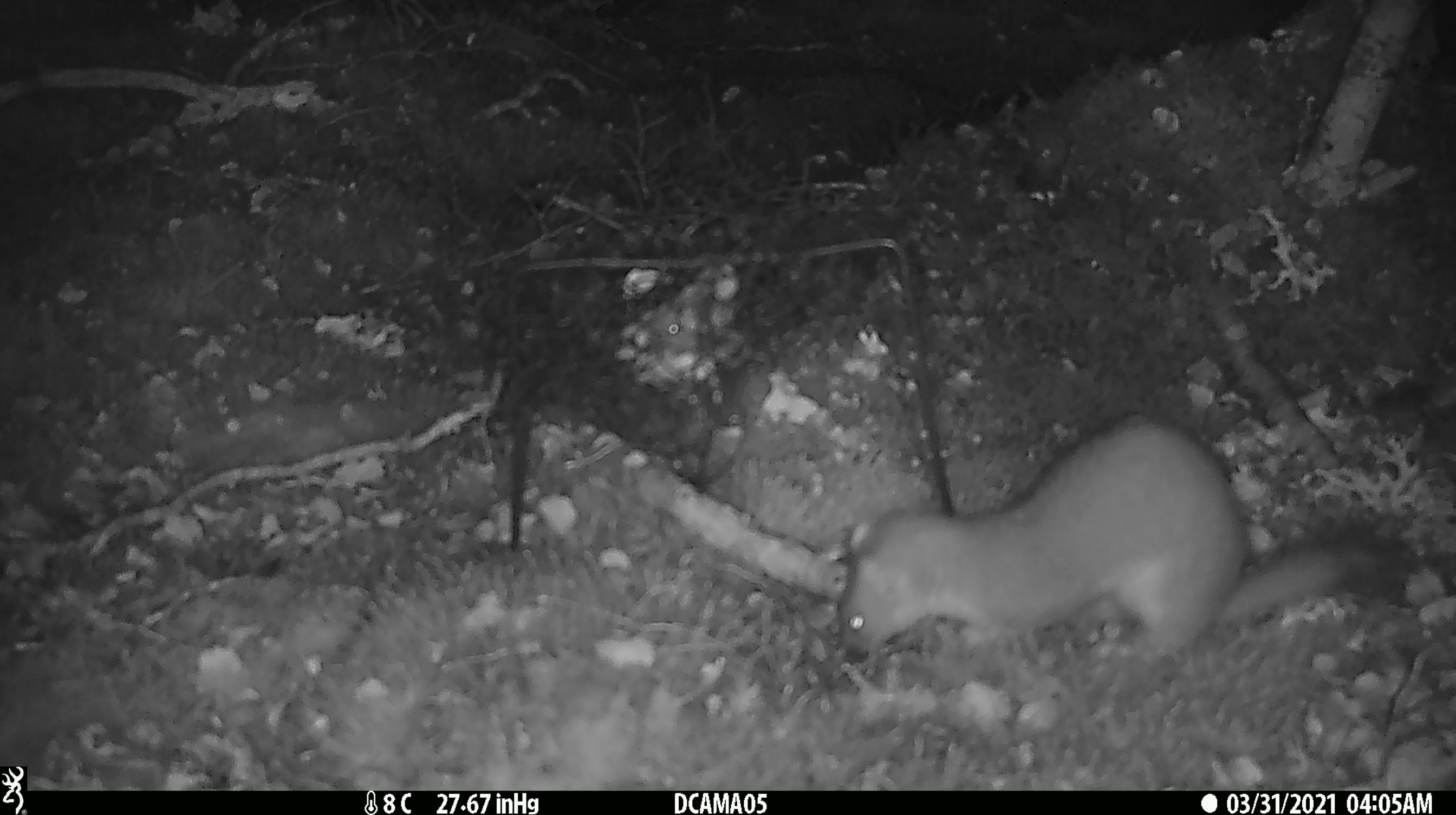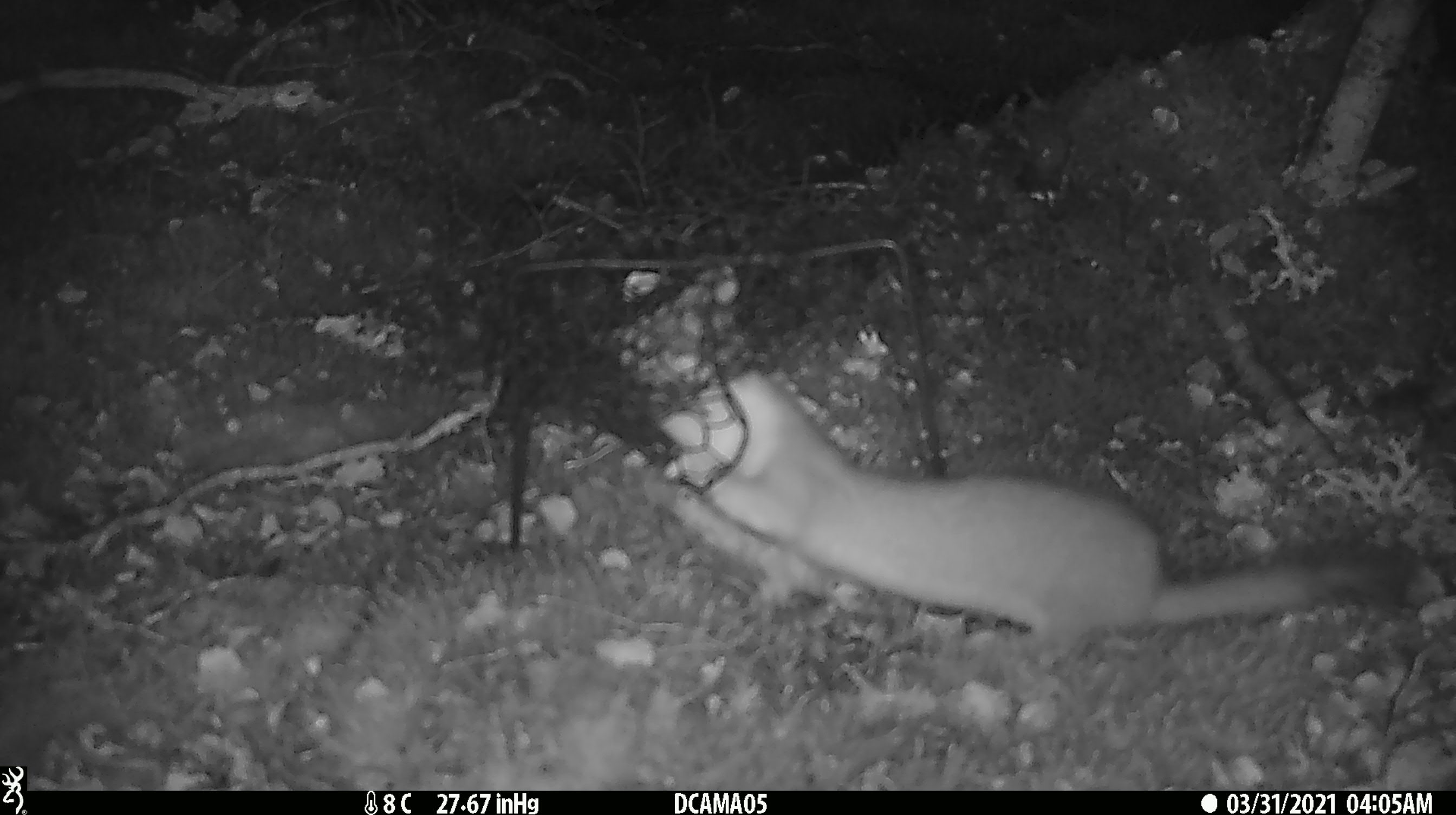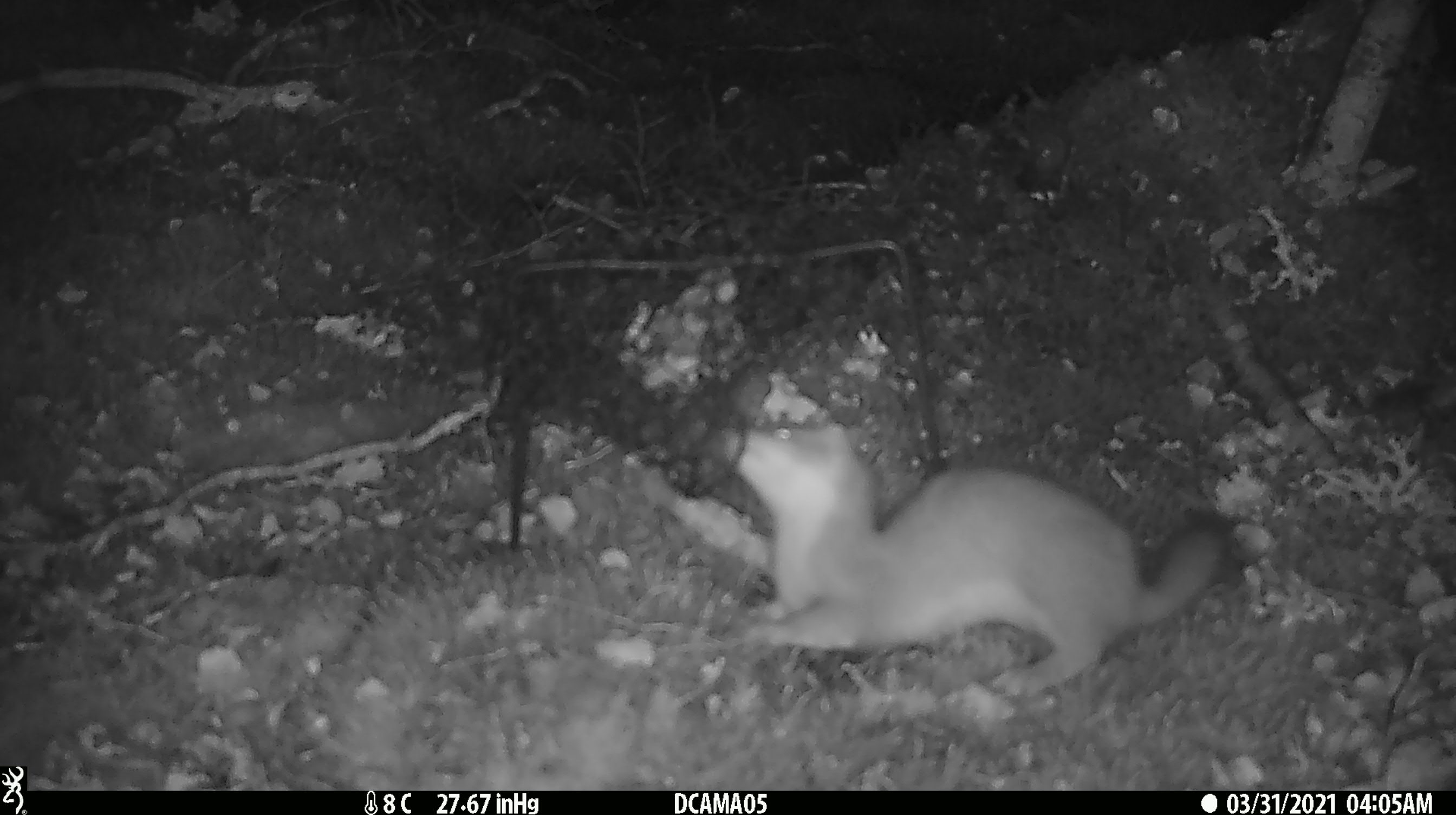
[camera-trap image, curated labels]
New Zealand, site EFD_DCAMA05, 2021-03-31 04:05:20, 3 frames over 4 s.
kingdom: Animalia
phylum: Chordata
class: Mammalia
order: Carnivora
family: Mustelidae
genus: Mustela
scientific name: Mustela erminea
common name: stoat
Stoat (Mustela erminea).